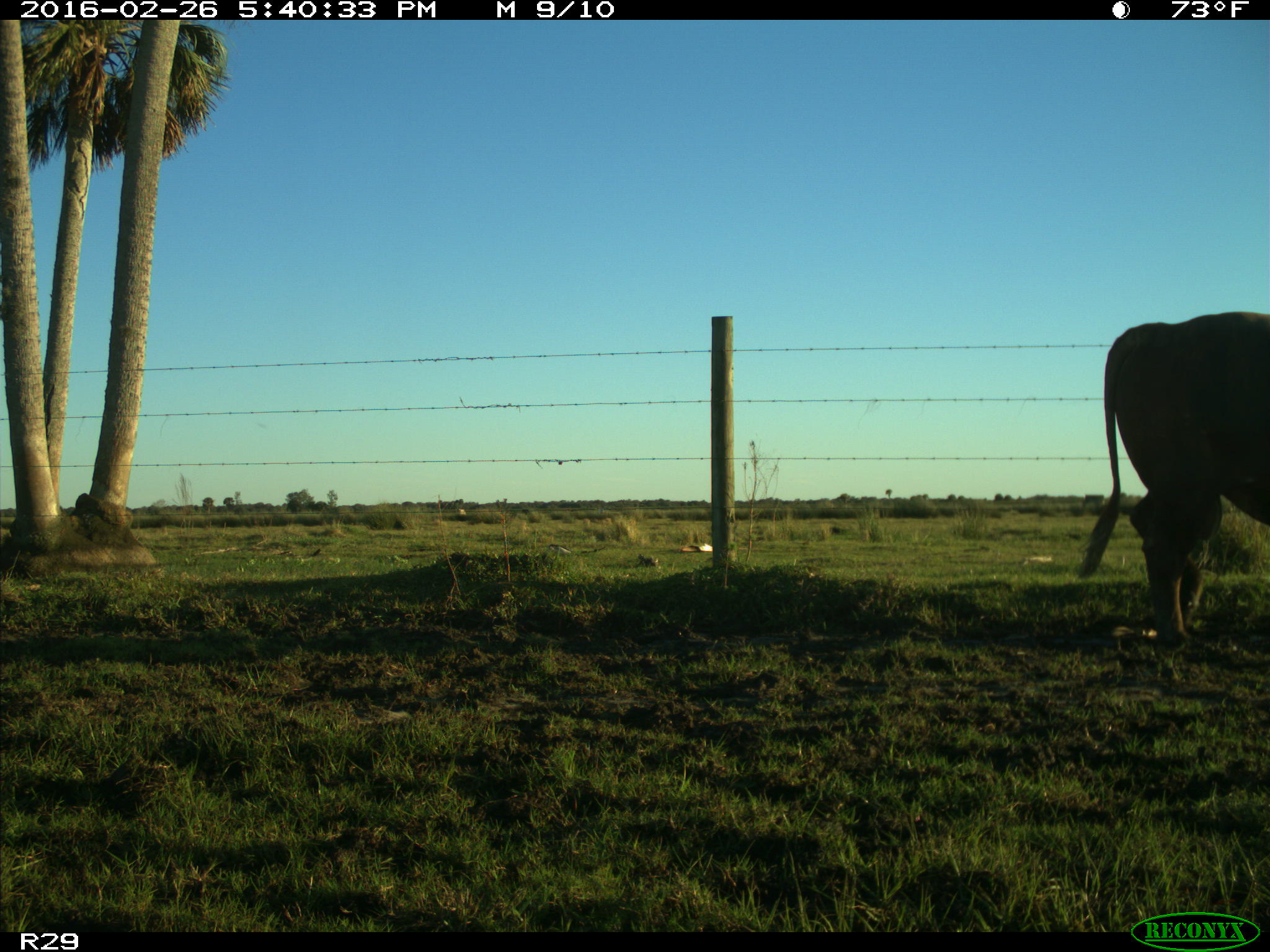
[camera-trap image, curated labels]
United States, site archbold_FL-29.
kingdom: Animalia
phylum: Chordata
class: Mammalia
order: Artiodactyla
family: Bovidae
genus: Bos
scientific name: Bos taurus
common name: domestic cow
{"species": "Bos taurus (domestic cow)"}